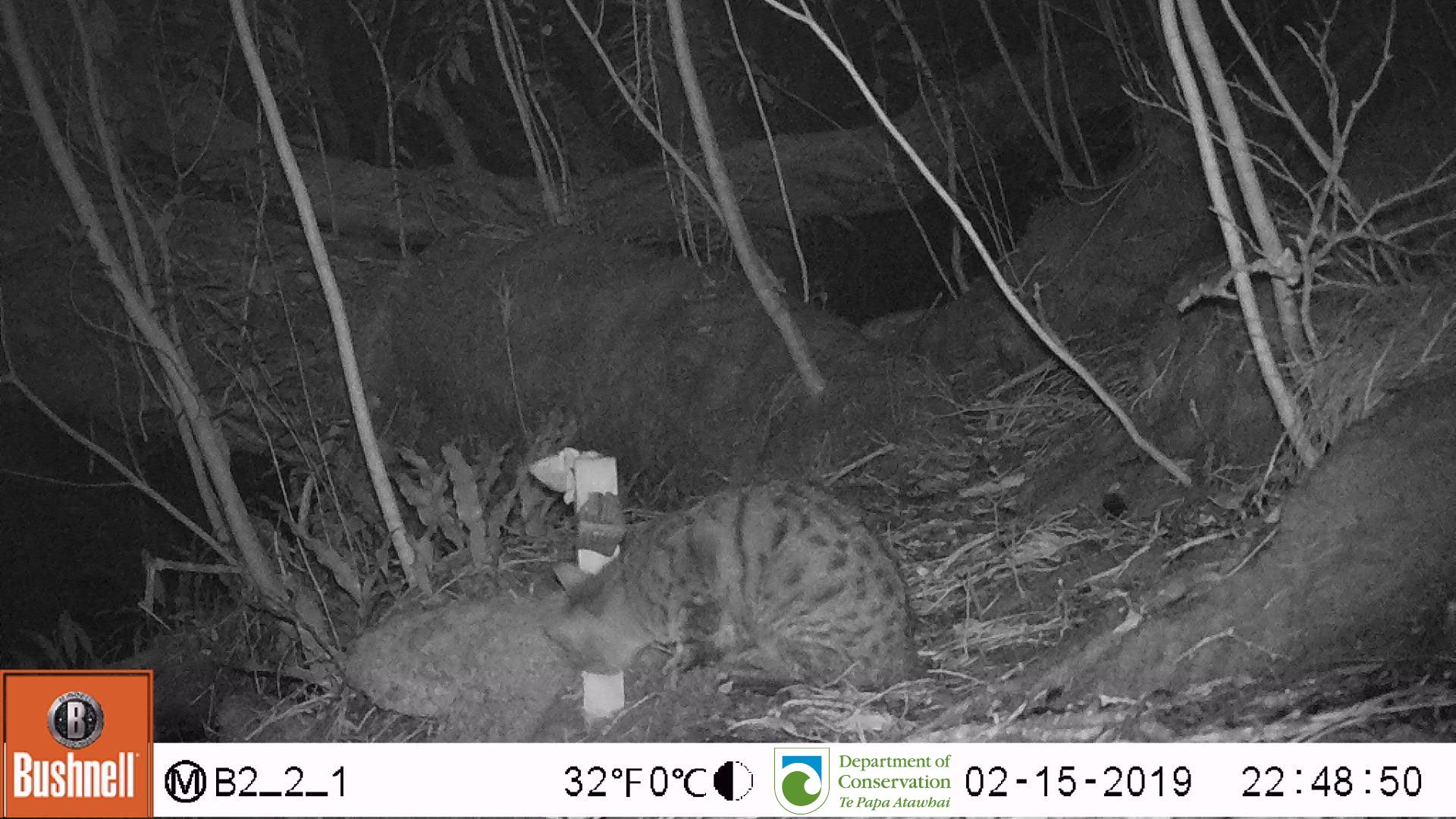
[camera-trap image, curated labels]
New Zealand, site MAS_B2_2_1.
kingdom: Animalia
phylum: Chordata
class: Mammalia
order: Carnivora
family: Felidae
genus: Felis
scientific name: Felis catus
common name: domestic cat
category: cat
Cat (domestic cat) (Felis catus).